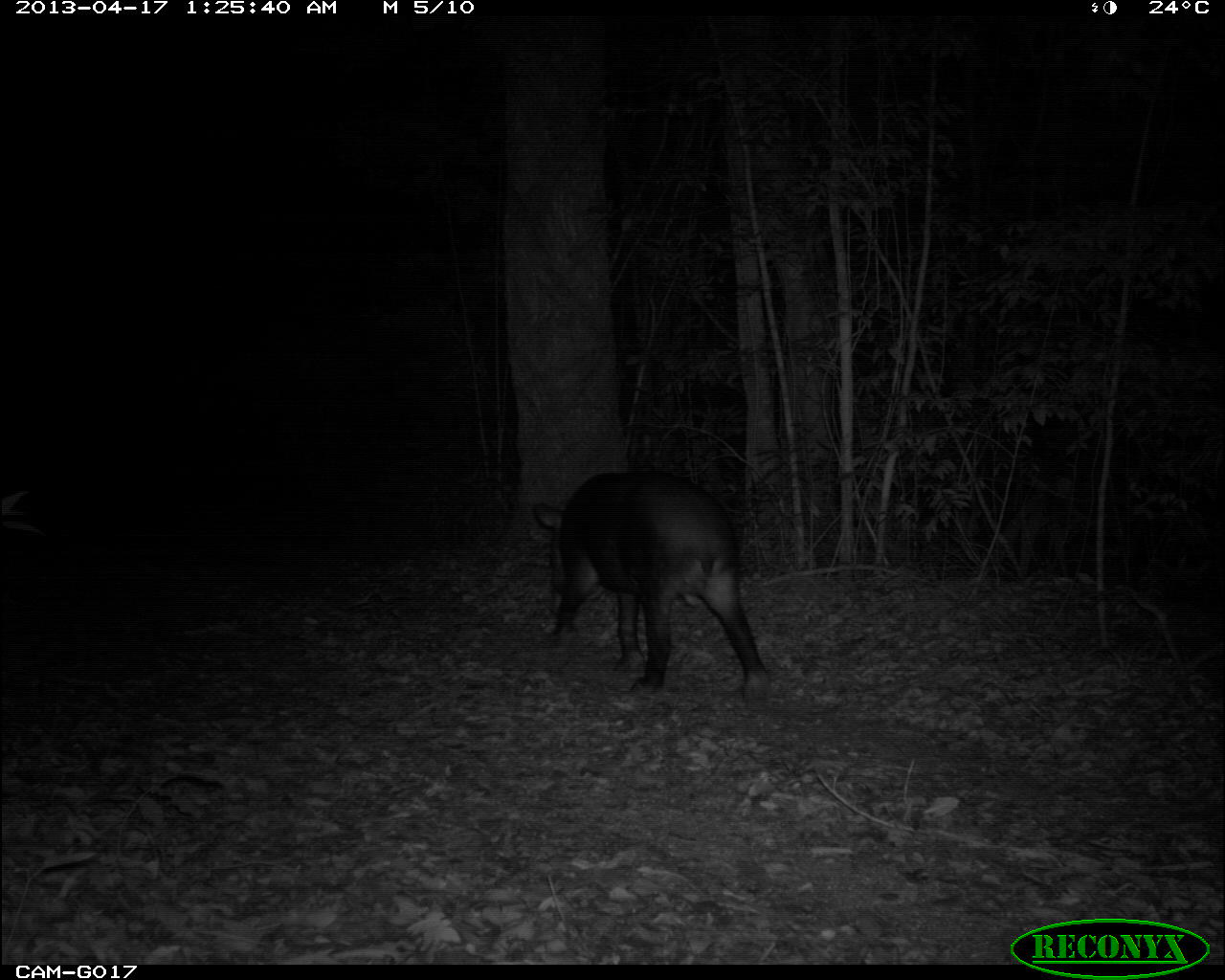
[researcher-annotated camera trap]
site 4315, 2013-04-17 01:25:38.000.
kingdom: Animalia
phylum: Chordata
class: Mammalia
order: Perissodactyla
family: Tapiridae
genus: Tapirus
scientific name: Tapirus bairdii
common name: baird's tapir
Tapirus bairdii (baird's tapir), count 1, sex male.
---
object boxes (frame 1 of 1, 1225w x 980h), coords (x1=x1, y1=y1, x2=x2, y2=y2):
tapirus bairdii: (x1=533, y1=467, x2=773, y2=705)